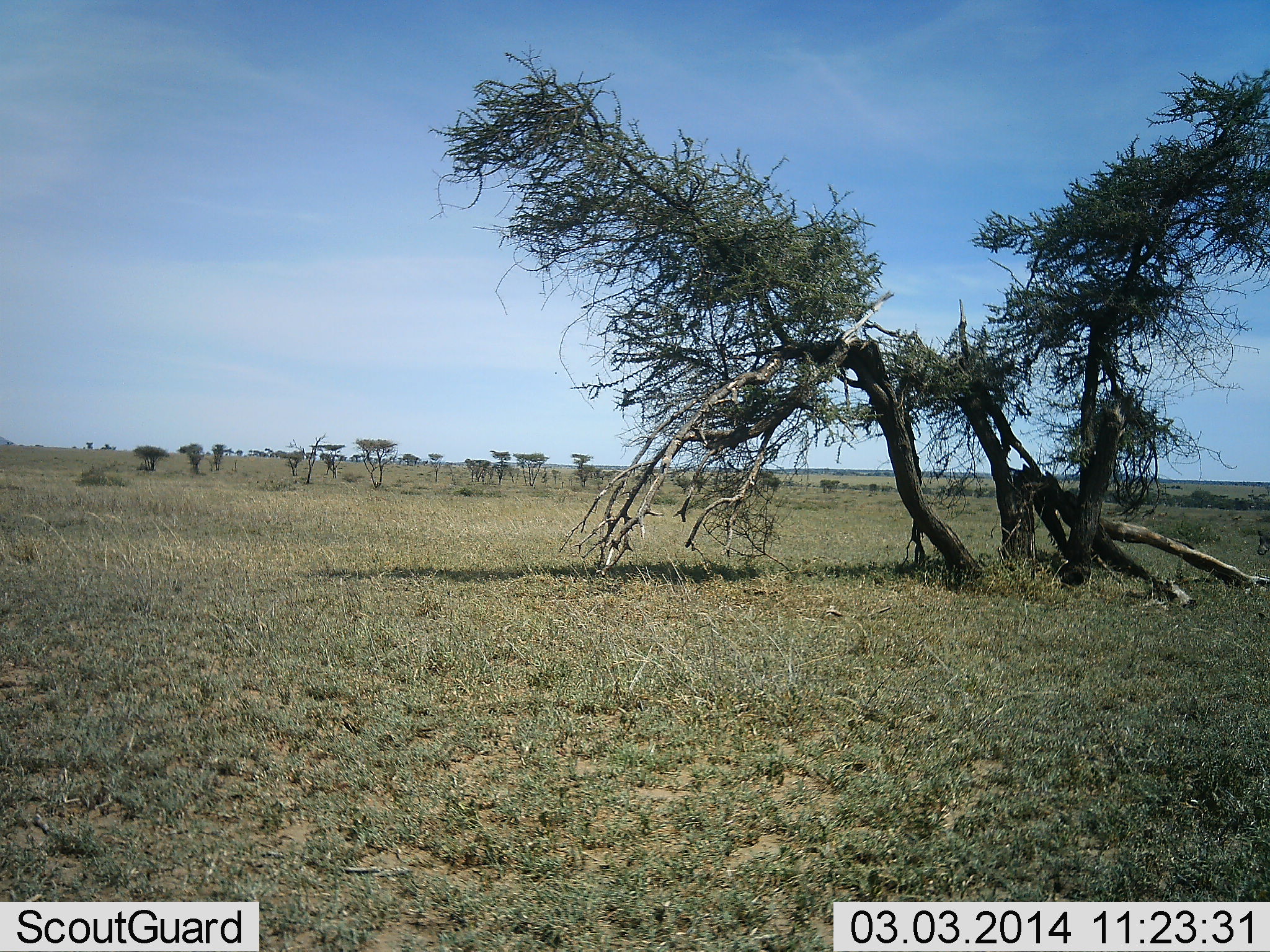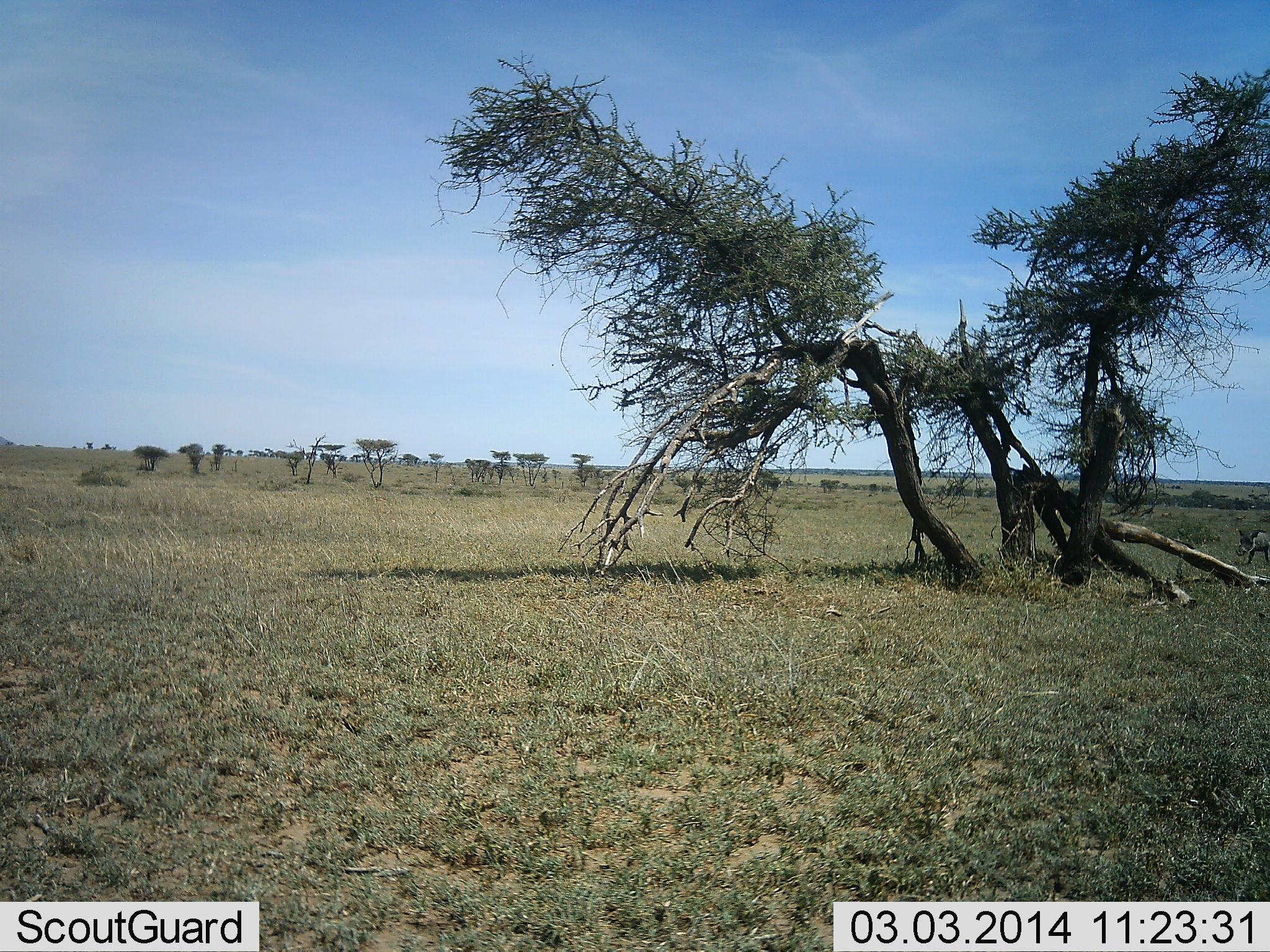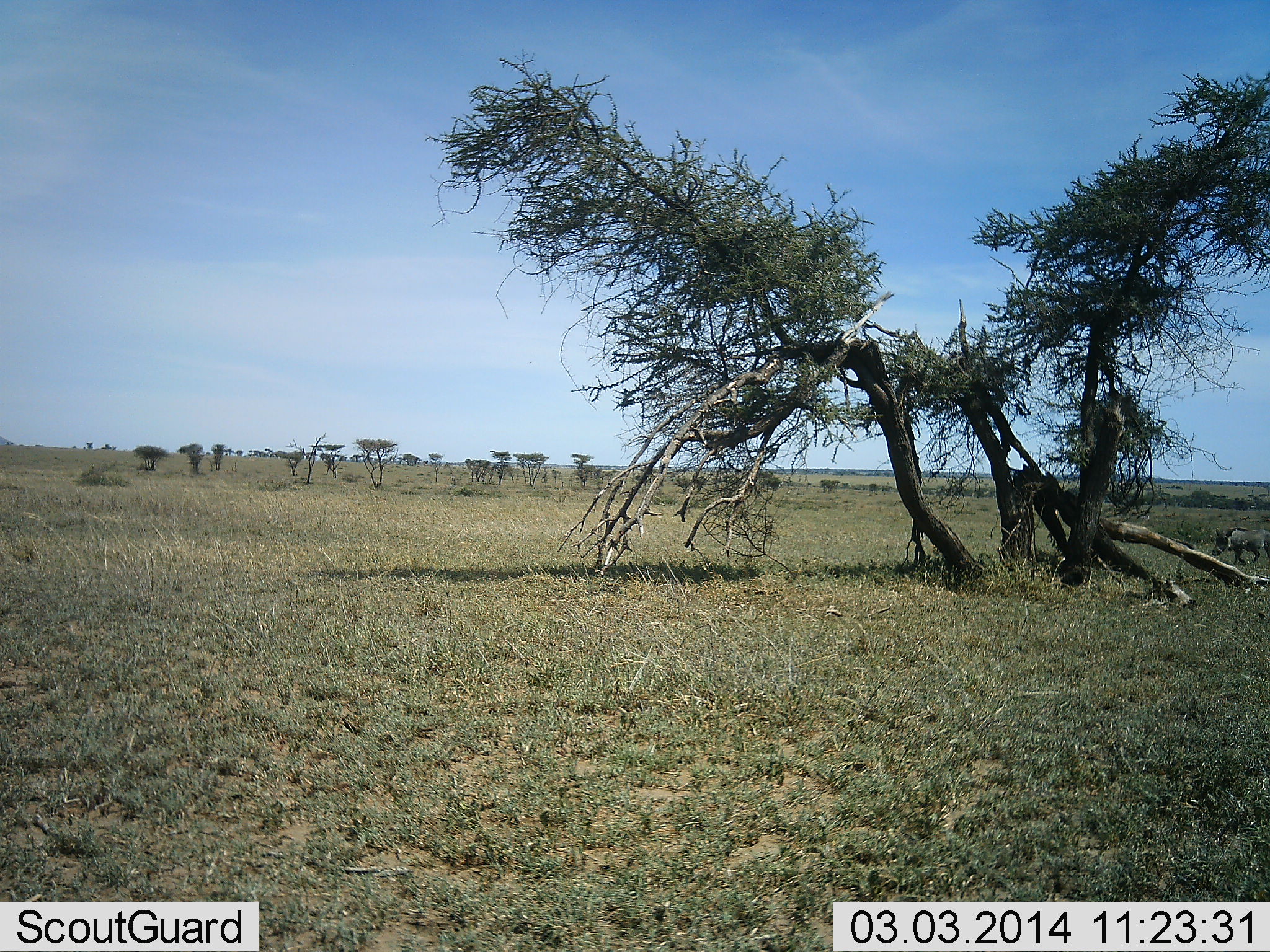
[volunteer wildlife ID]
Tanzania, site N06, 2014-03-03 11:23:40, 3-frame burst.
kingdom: Animalia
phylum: Chordata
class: Mammalia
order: Artiodactyla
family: Suidae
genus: Phacochoerus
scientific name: Phacochoerus africanus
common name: warthog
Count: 1.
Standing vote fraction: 0%.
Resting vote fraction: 0%.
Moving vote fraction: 100%.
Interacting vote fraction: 0%.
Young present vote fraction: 0%.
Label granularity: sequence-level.